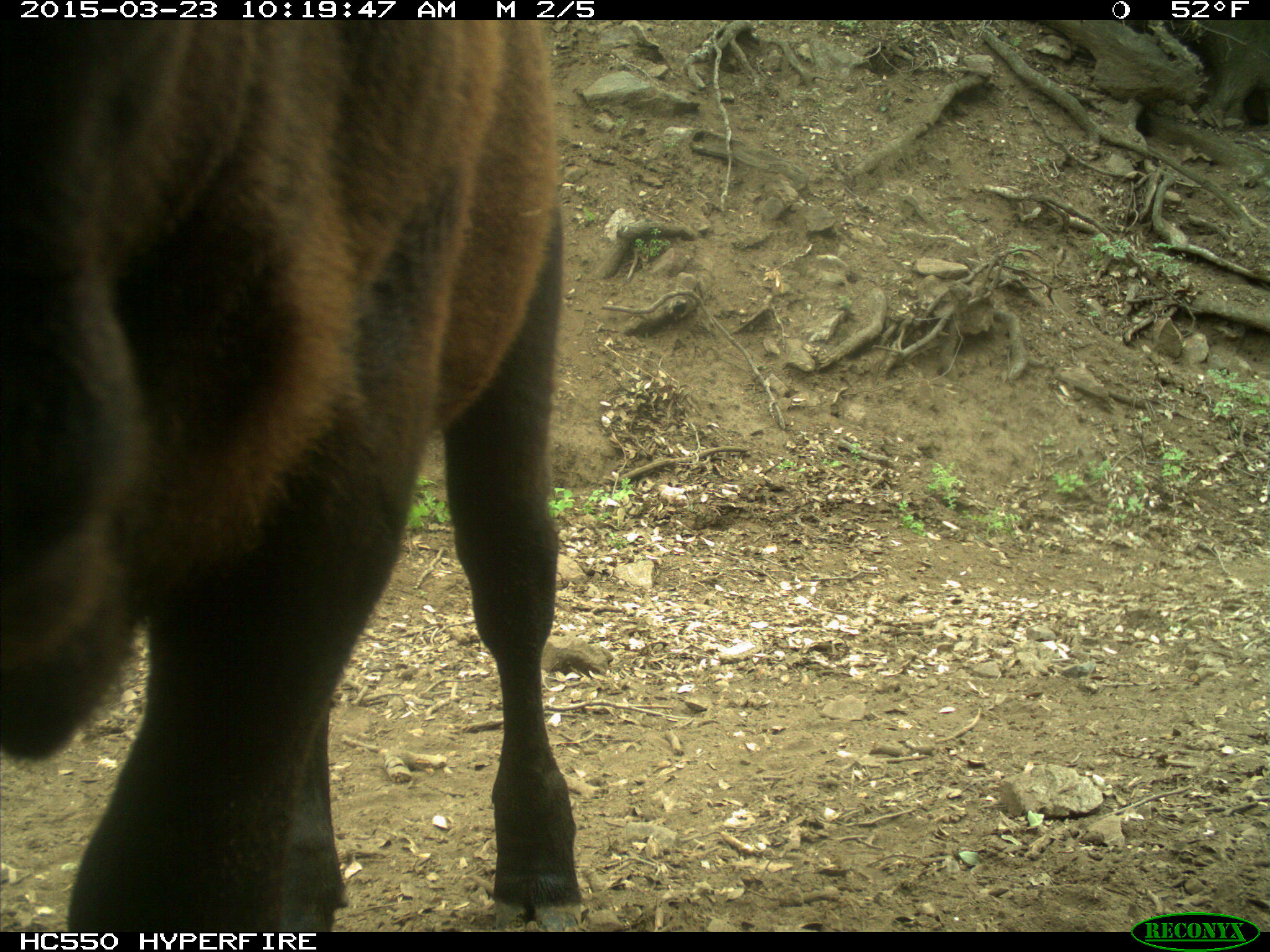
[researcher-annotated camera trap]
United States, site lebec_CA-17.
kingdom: Animalia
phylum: Chordata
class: Mammalia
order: Artiodactyla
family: Bovidae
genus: Bos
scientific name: Bos taurus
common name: domestic cow